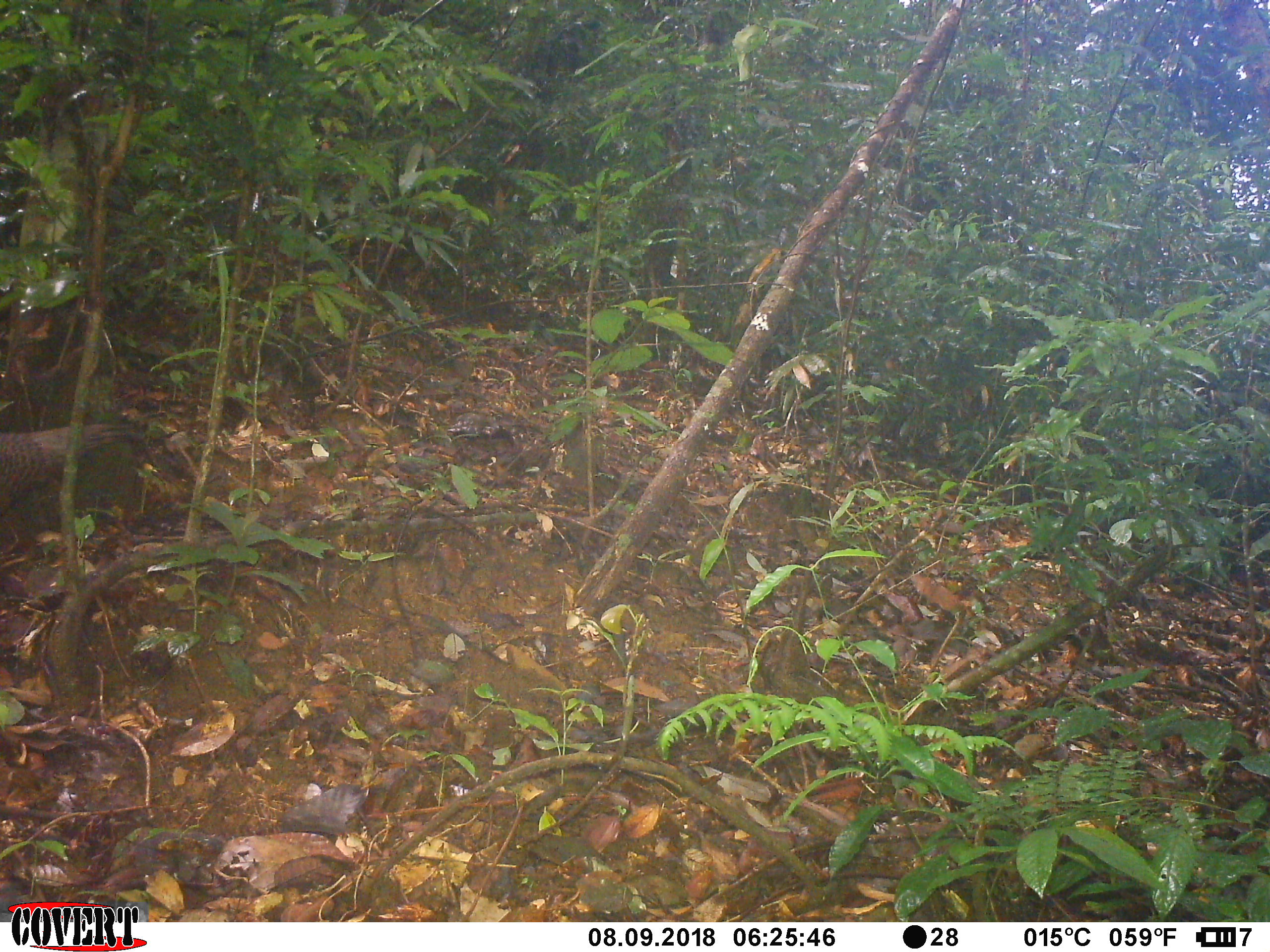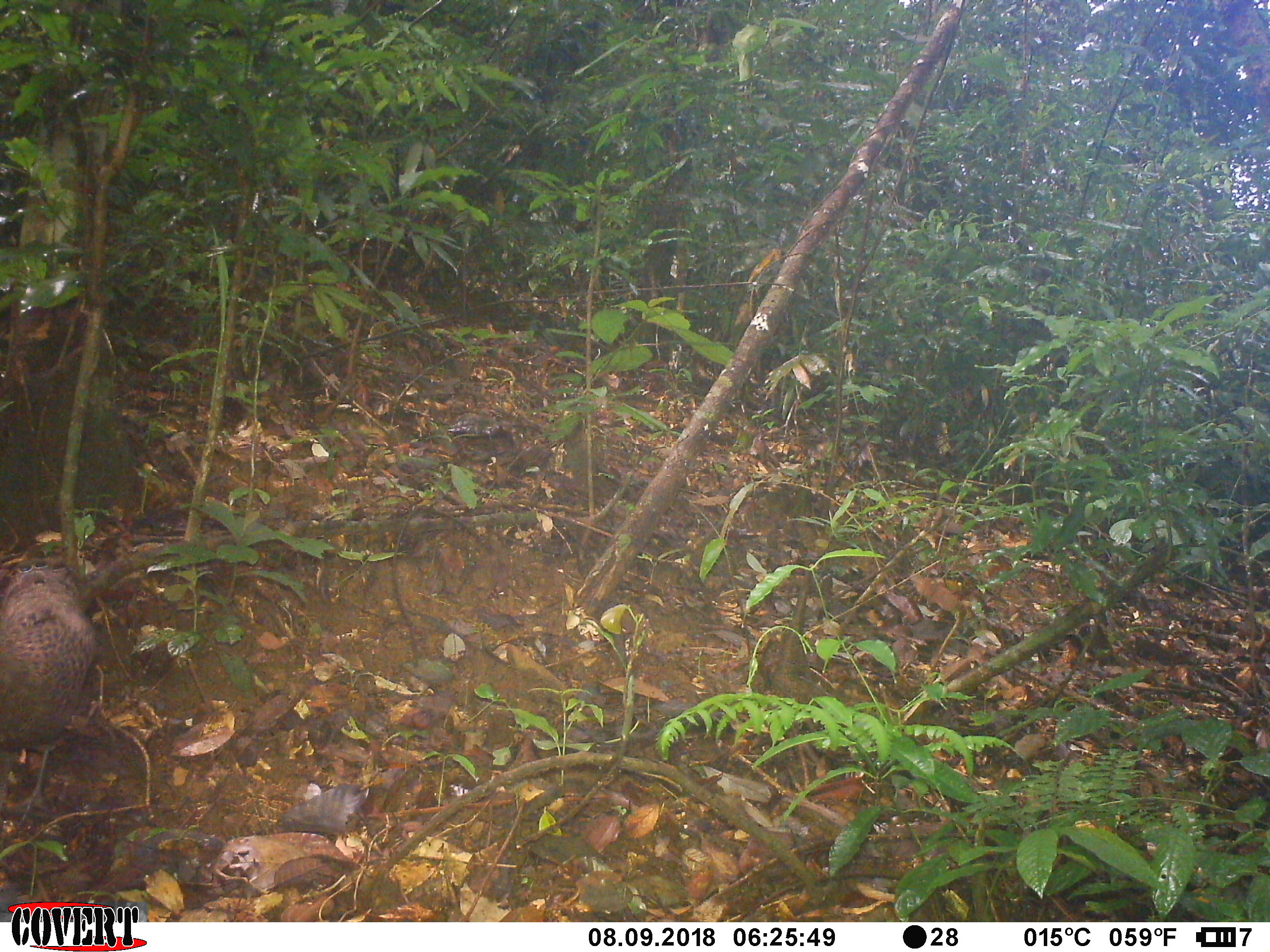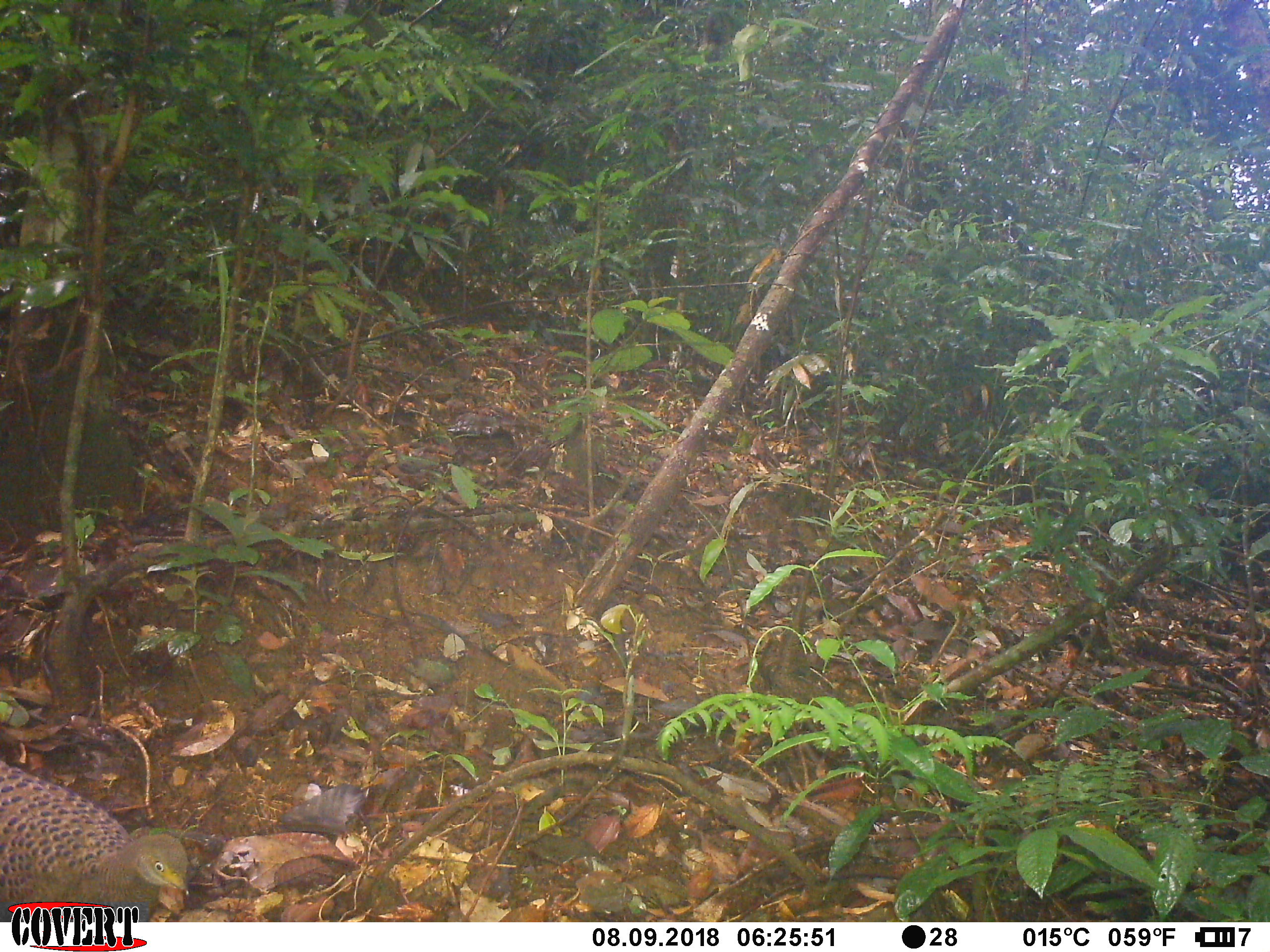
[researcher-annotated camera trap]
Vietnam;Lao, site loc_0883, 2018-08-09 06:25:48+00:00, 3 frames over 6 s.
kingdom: Animalia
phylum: Chordata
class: Aves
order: Galliformes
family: Phasianidae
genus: Polyplectron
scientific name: Polyplectron bicalcaratum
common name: gray peacock-pheasant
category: grey peacock pheasant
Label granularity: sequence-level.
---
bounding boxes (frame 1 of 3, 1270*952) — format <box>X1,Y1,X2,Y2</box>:
grey peacock pheasant: <box>0,420,137,521</box>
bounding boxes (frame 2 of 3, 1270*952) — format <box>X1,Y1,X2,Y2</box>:
grey peacock pheasant: <box>0,553,97,829</box>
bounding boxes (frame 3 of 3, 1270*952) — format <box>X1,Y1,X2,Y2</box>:
grey peacock pheasant: <box>0,759,192,922</box>